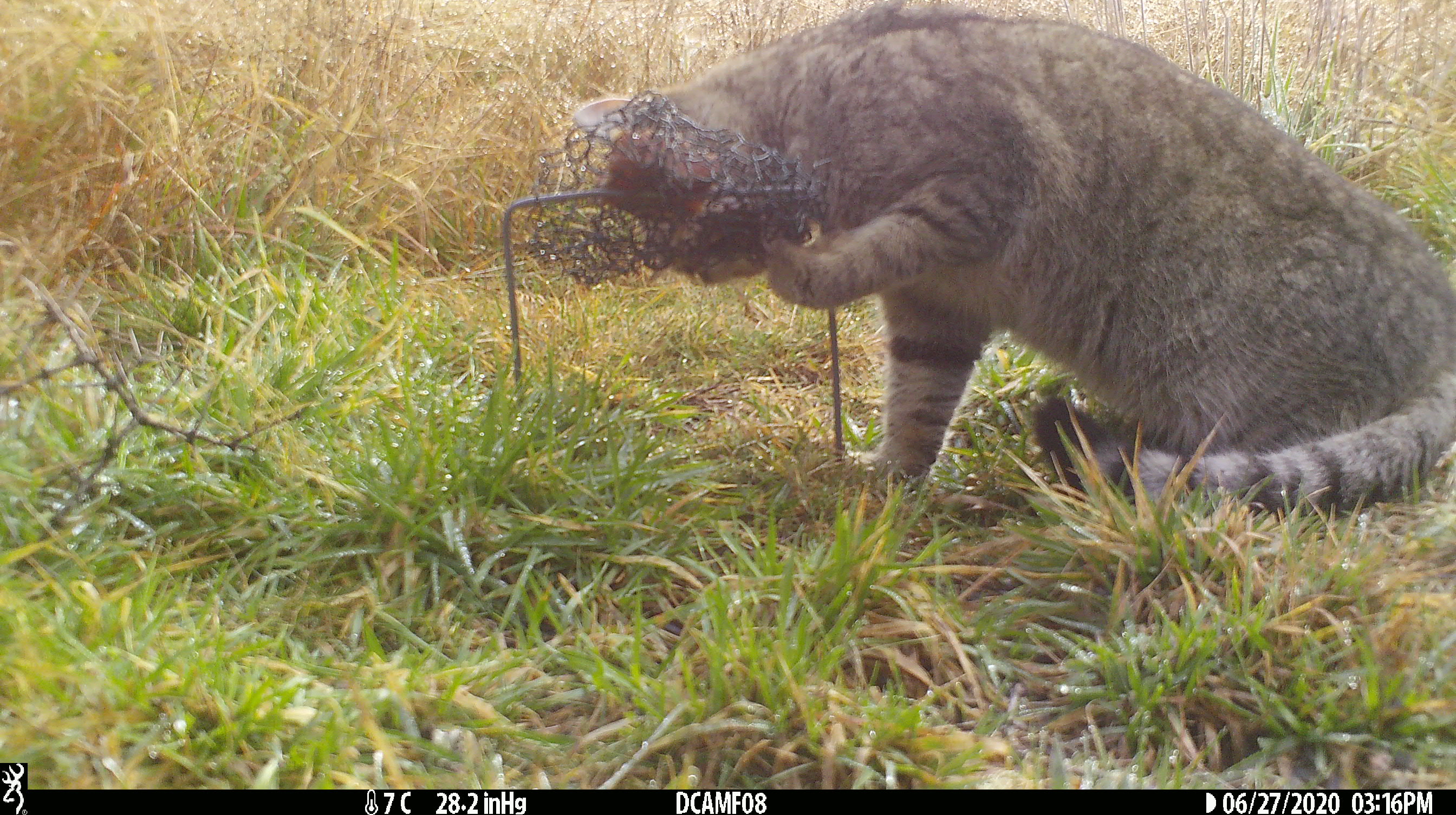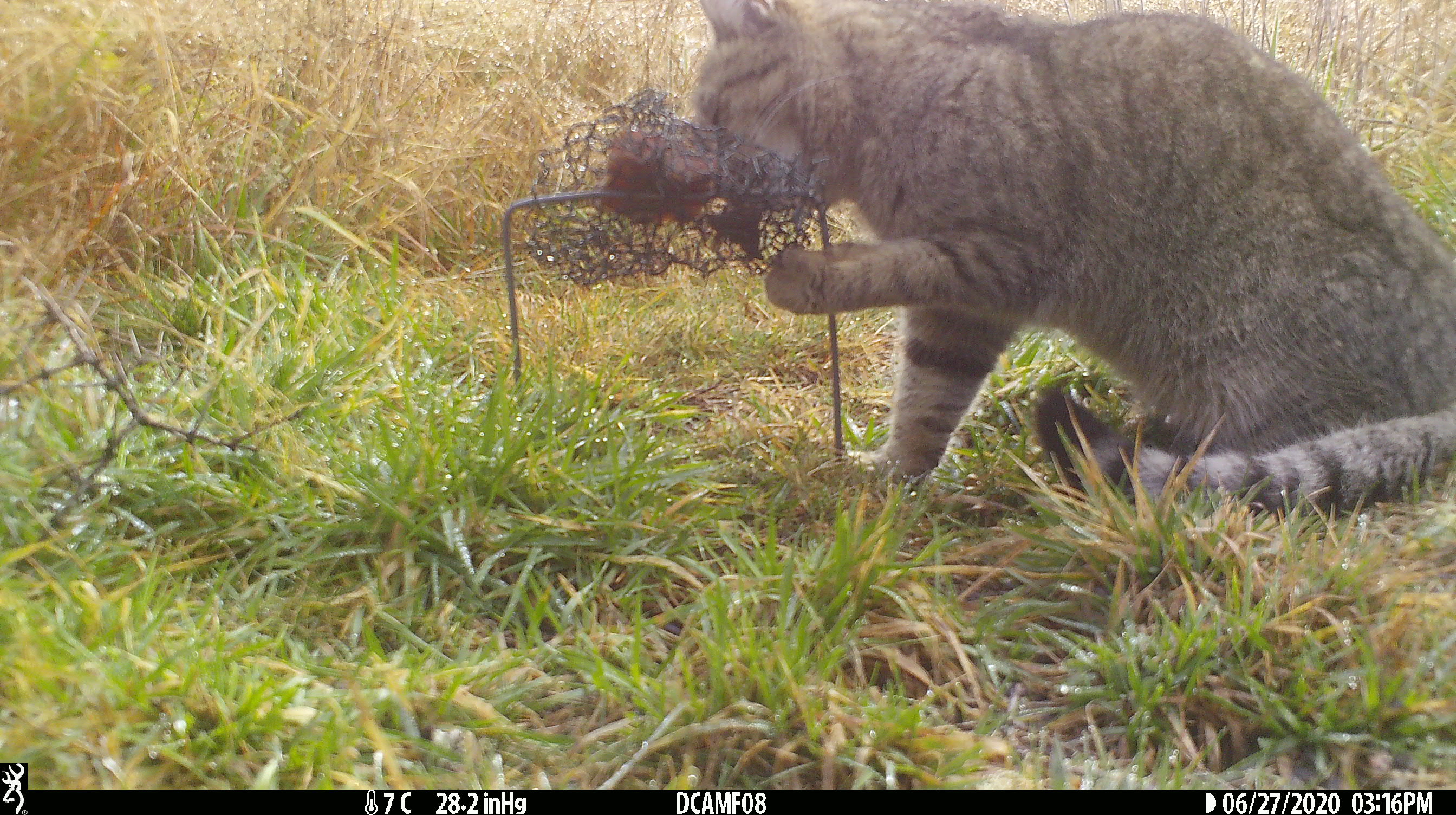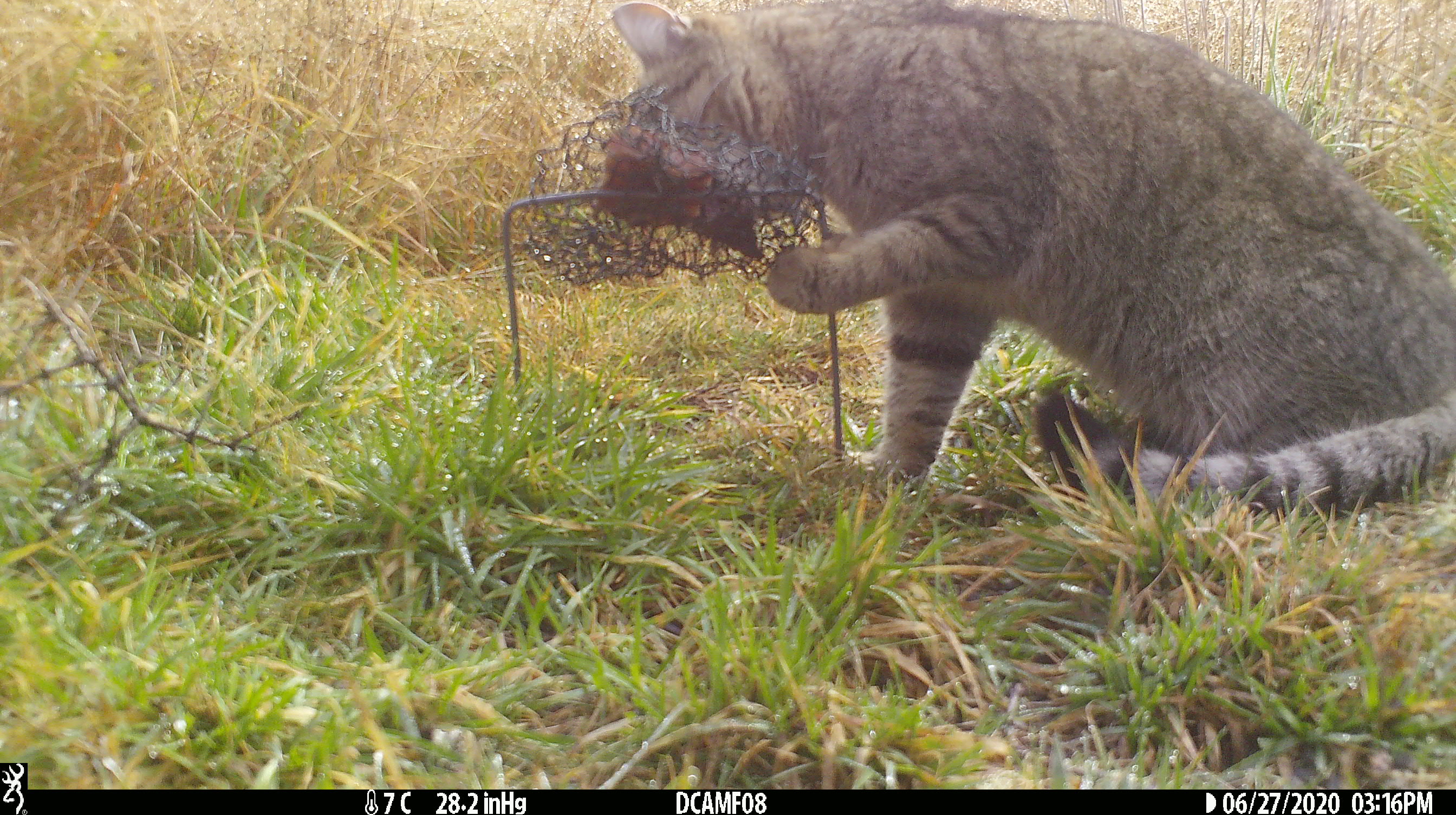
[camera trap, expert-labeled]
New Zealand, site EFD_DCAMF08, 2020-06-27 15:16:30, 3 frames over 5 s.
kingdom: Animalia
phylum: Chordata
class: Mammalia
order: Carnivora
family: Felidae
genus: Felis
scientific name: Felis catus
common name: domestic cat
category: cat